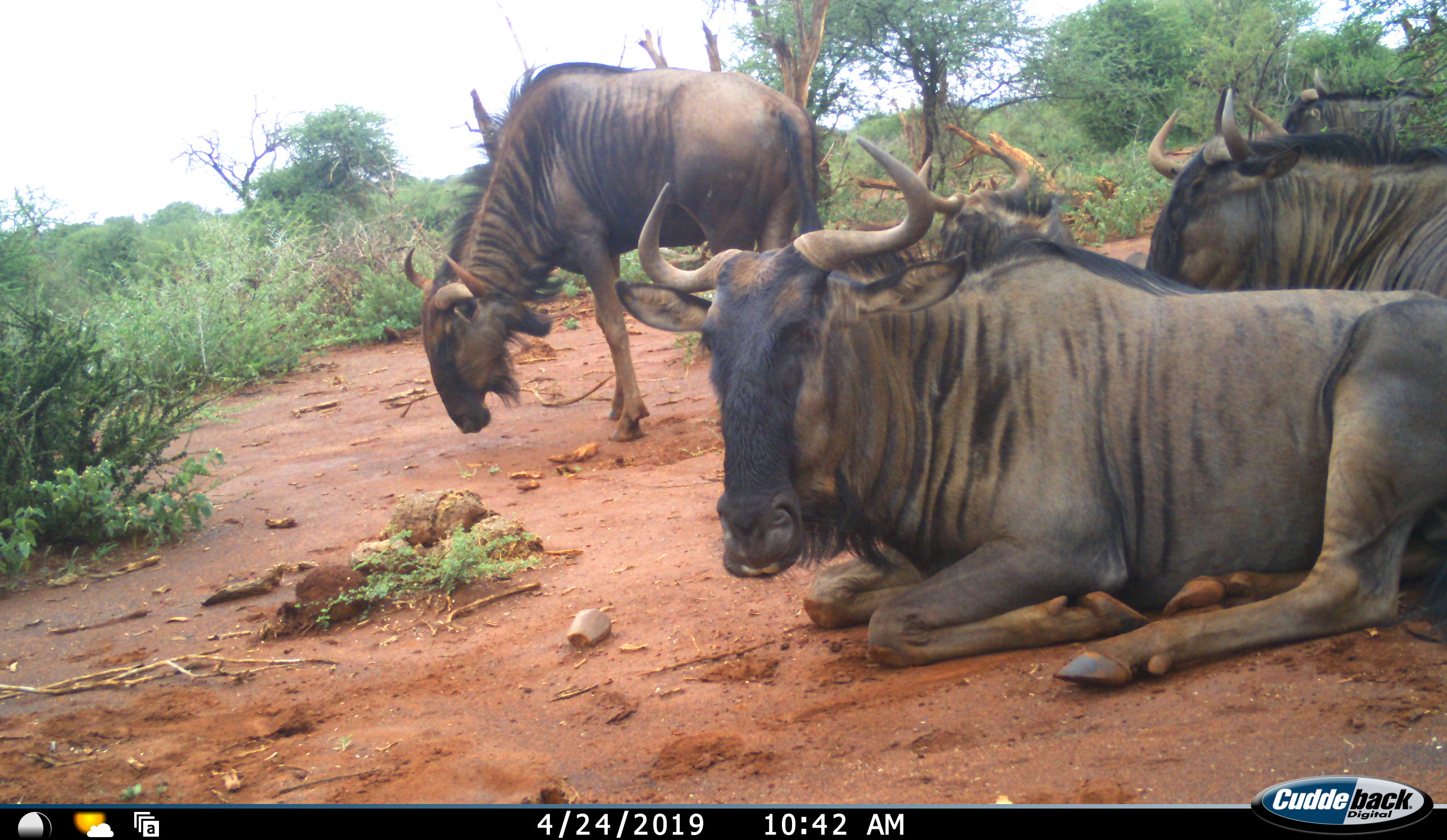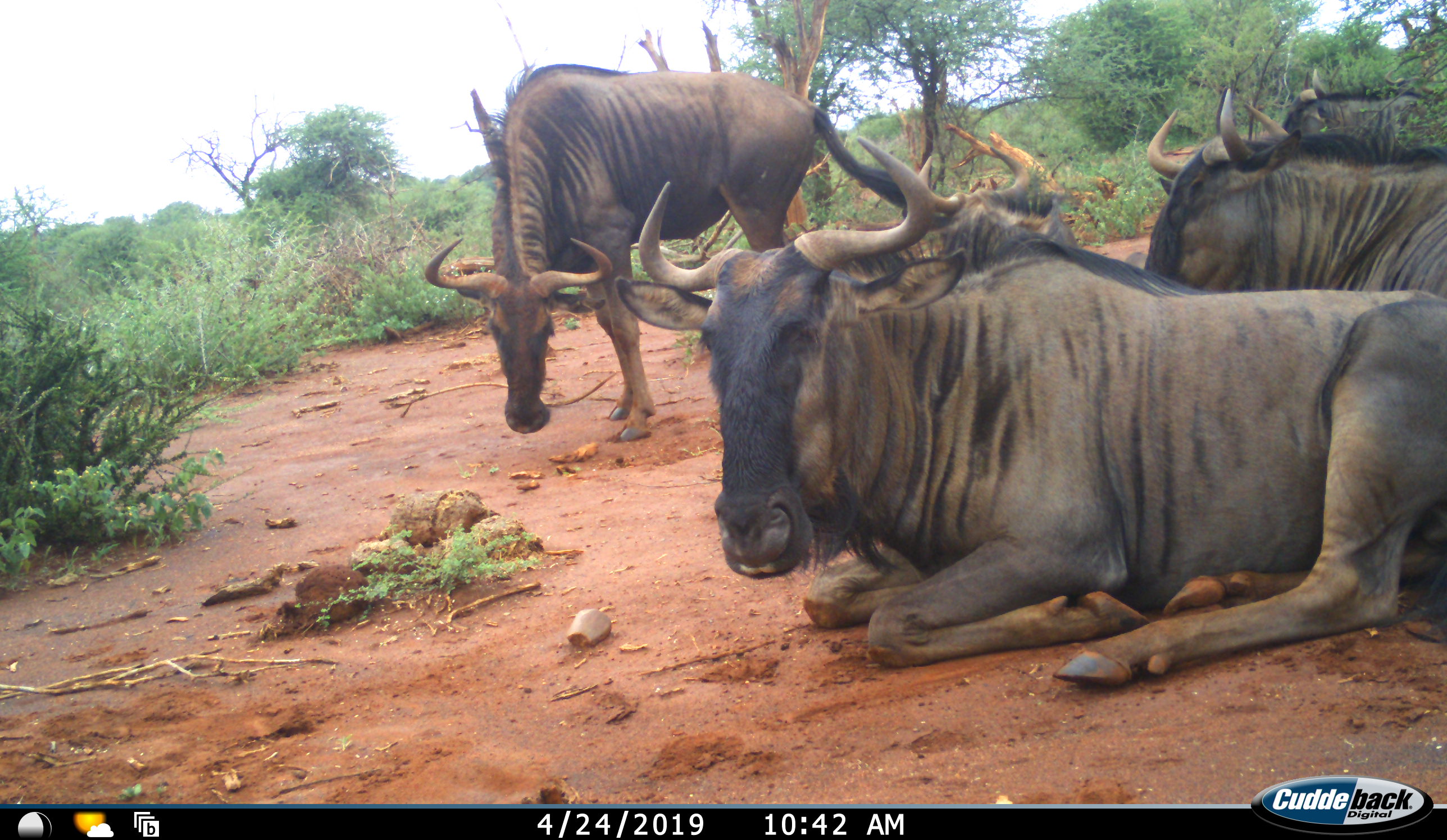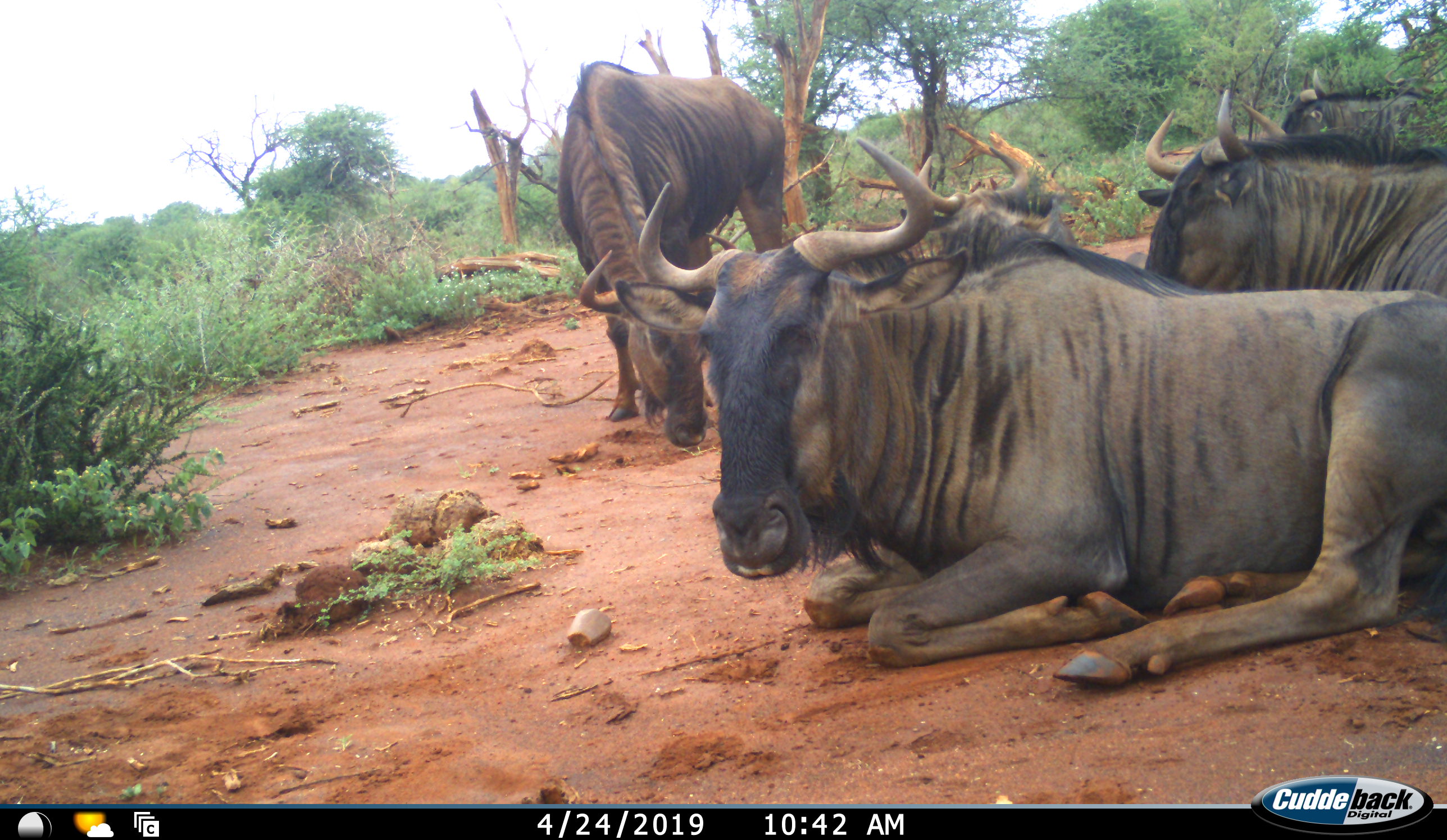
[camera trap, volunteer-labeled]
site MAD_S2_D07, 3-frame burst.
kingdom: Animalia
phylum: Chordata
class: Mammalia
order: Artiodactyla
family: Bovidae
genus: Connochaetes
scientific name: Connochaetes taurinus taurinus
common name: blue wildebeest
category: wildebeestblue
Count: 5.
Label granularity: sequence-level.